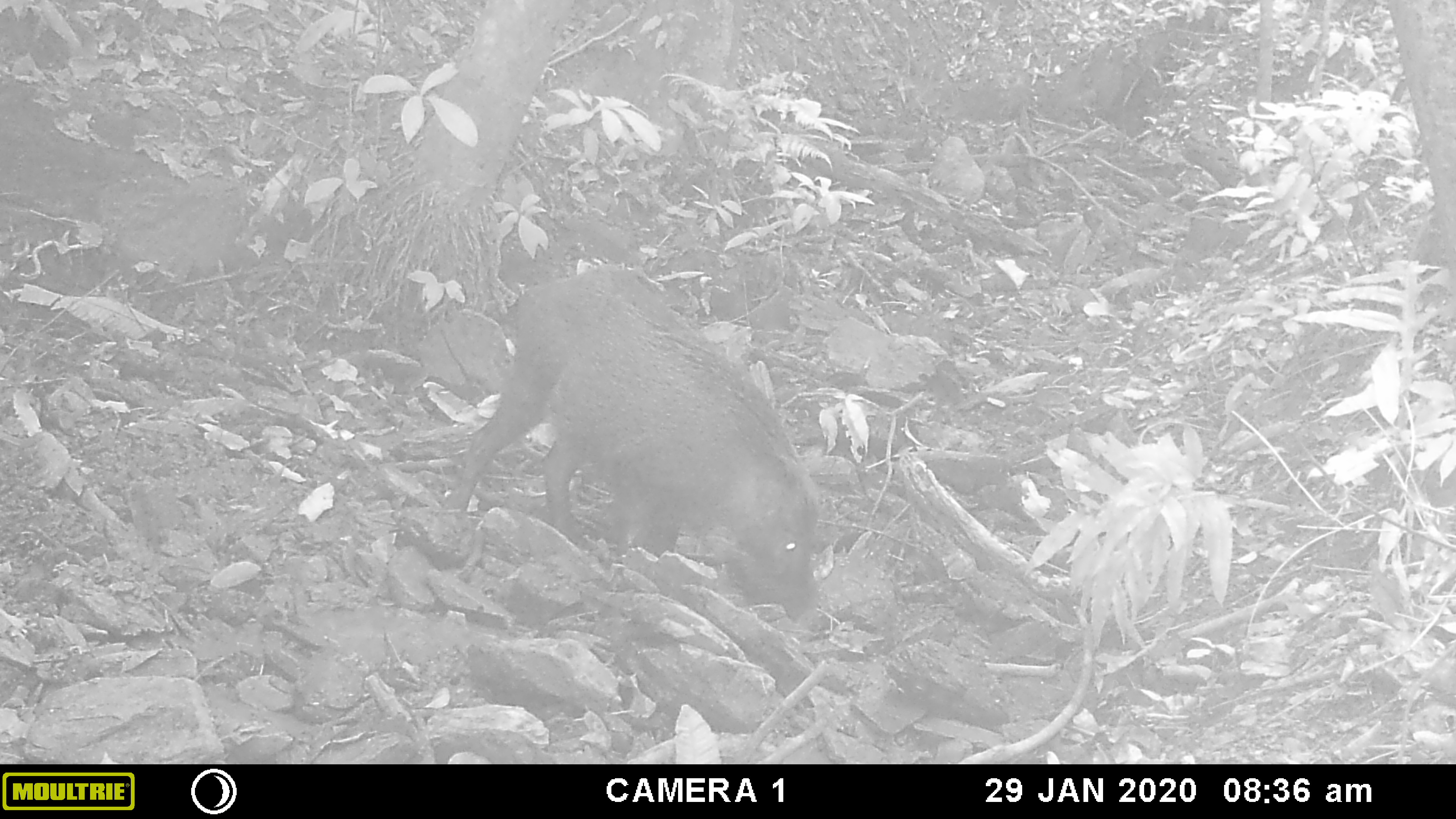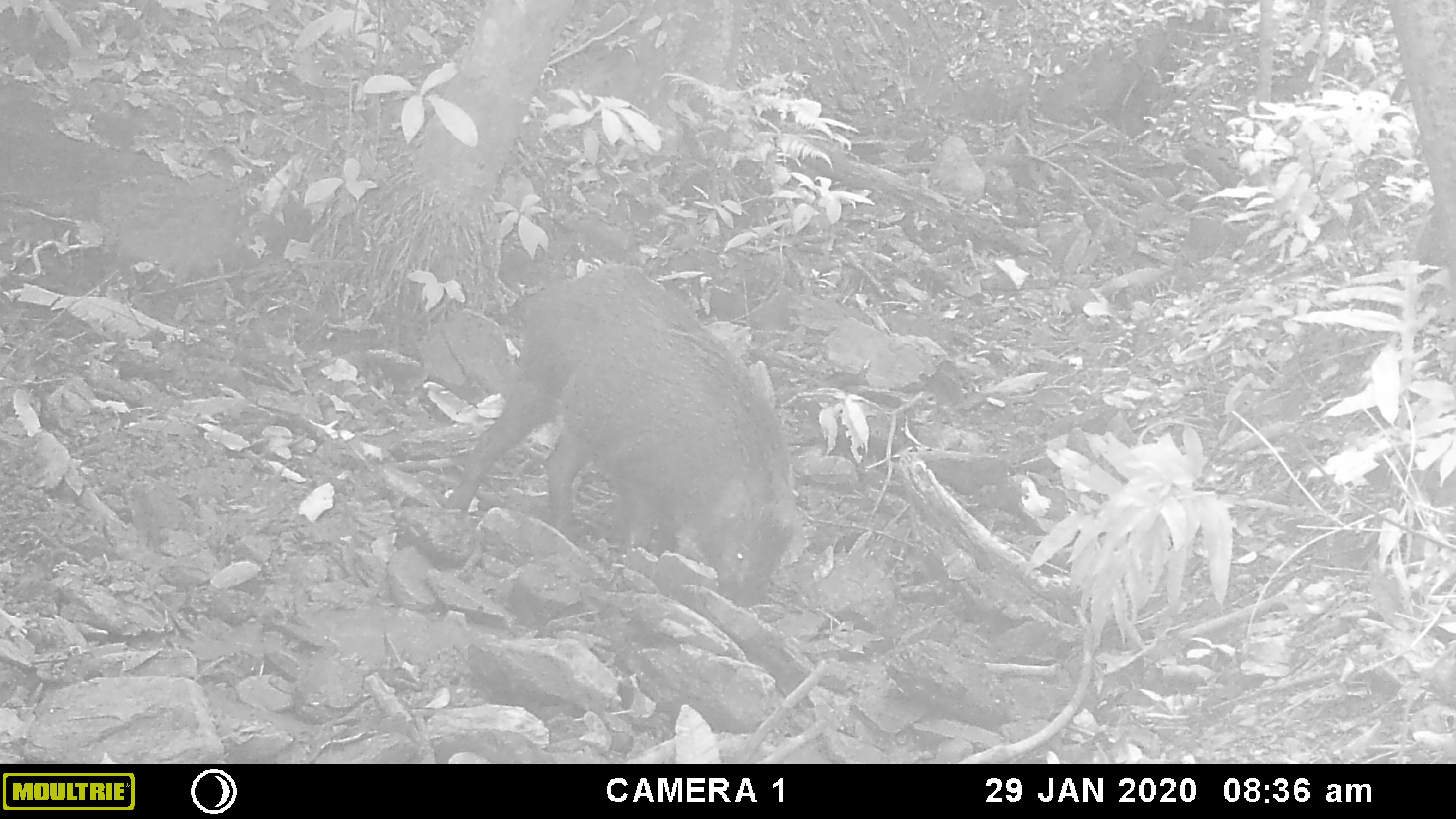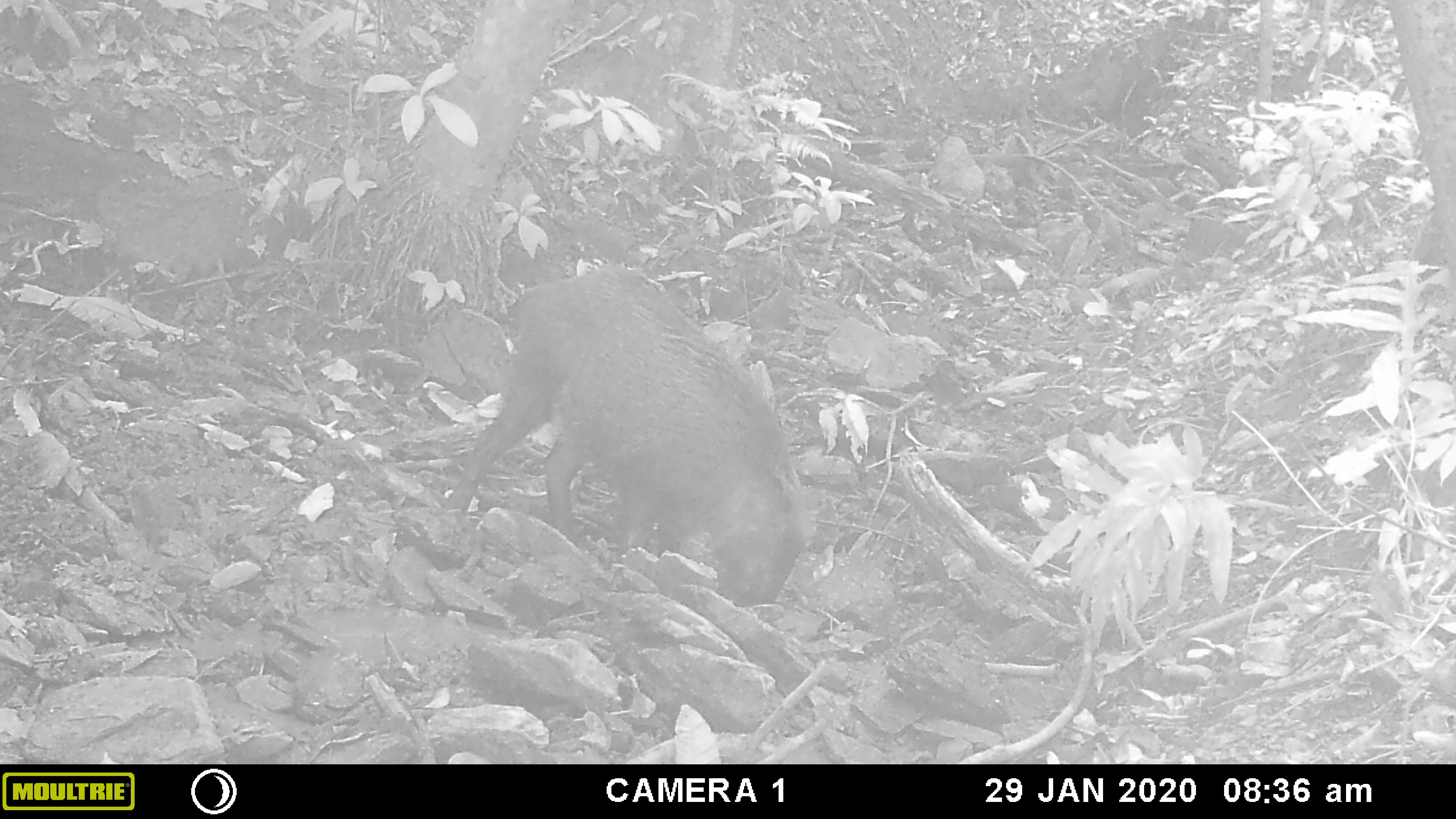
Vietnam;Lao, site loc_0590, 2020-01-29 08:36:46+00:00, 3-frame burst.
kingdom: Animalia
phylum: Chordata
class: Mammalia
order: Artiodactyla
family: Suidae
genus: Sus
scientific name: Sus scrofa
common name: eurasian wild pig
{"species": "eurasian wild pig (Sus scrofa)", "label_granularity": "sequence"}